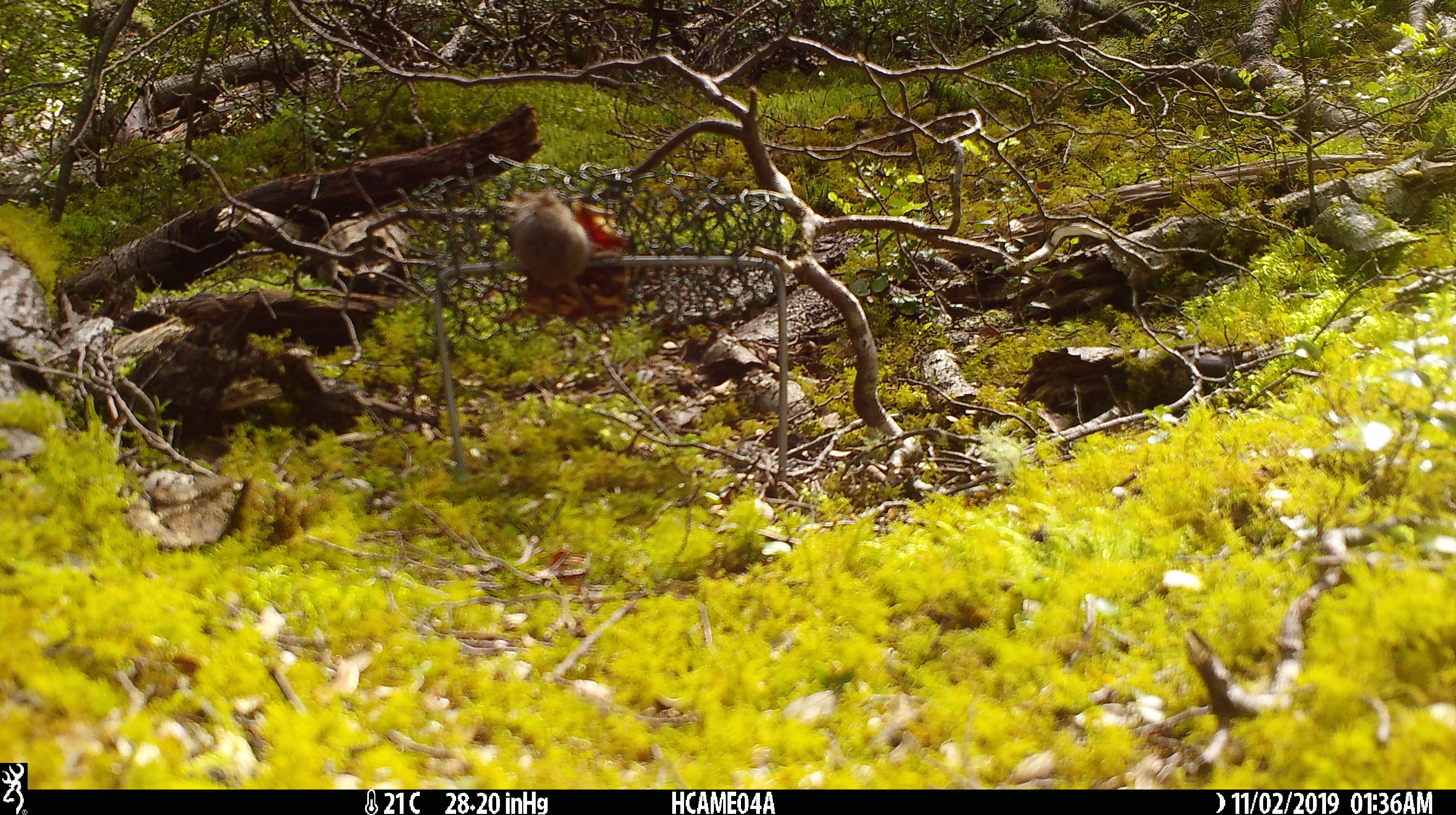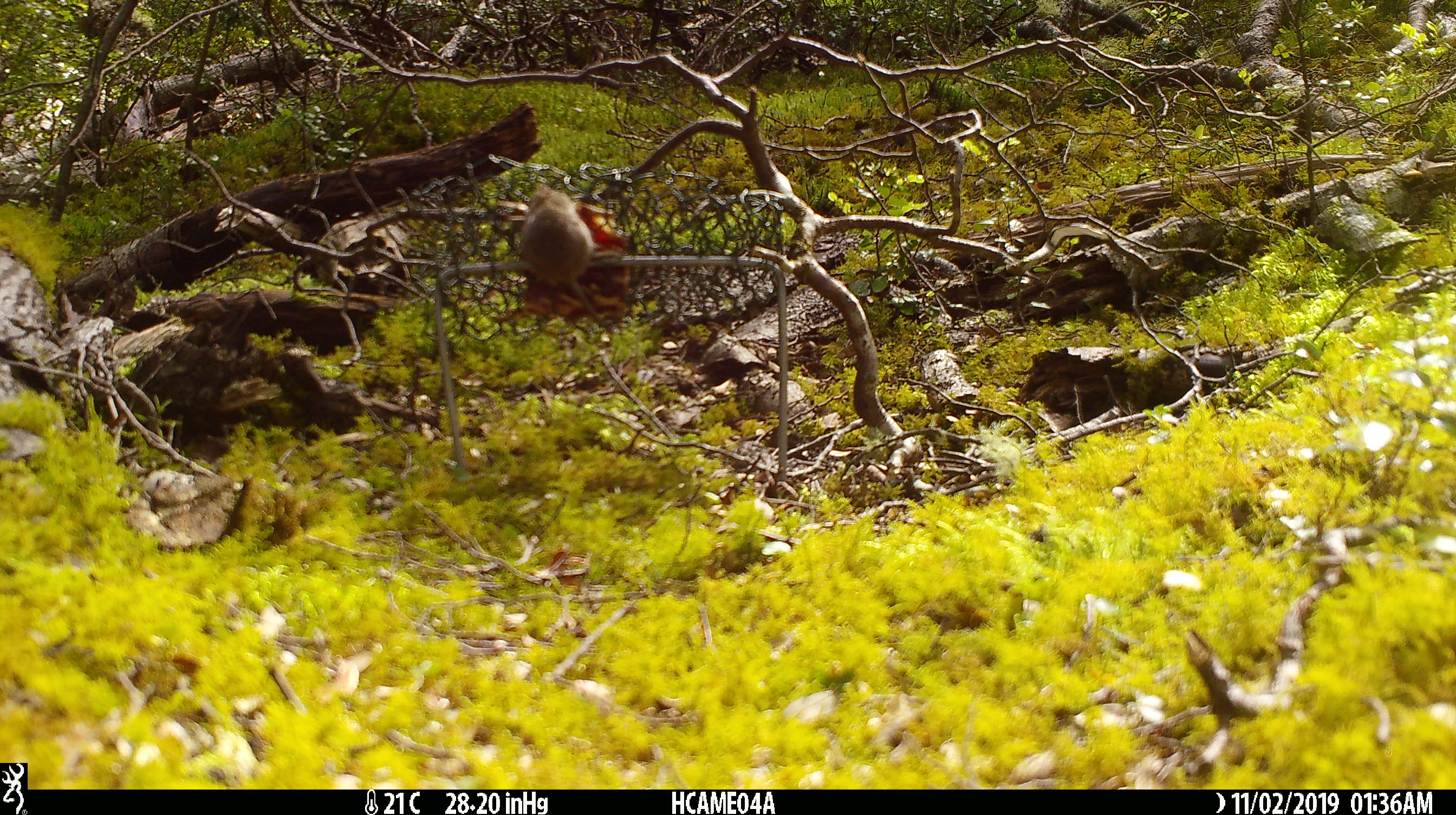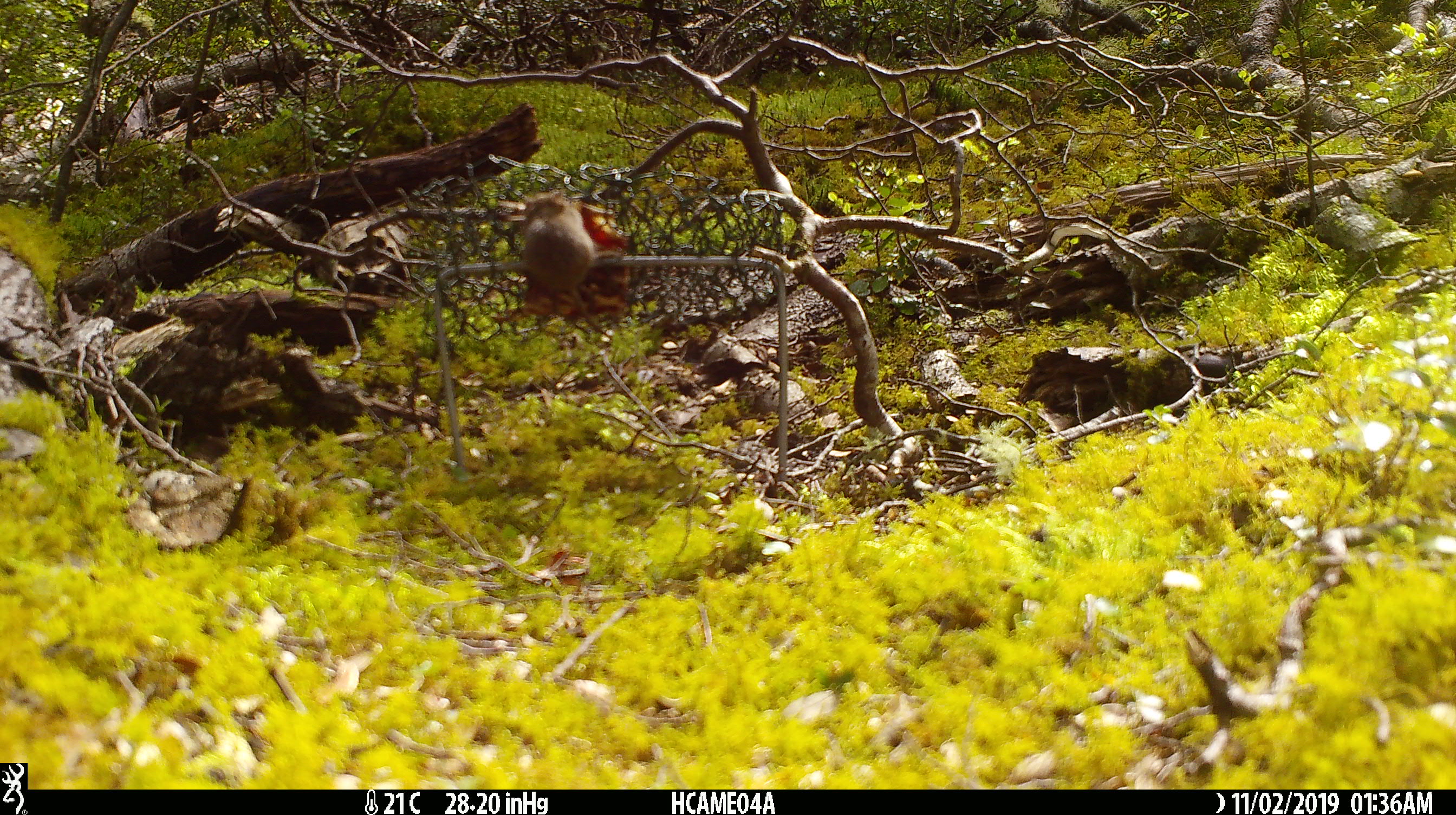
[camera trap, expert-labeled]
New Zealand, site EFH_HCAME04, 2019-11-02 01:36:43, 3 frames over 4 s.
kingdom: Animalia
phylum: Chordata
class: Mammalia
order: Rodentia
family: Muridae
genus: Mus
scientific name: Mus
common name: mouse